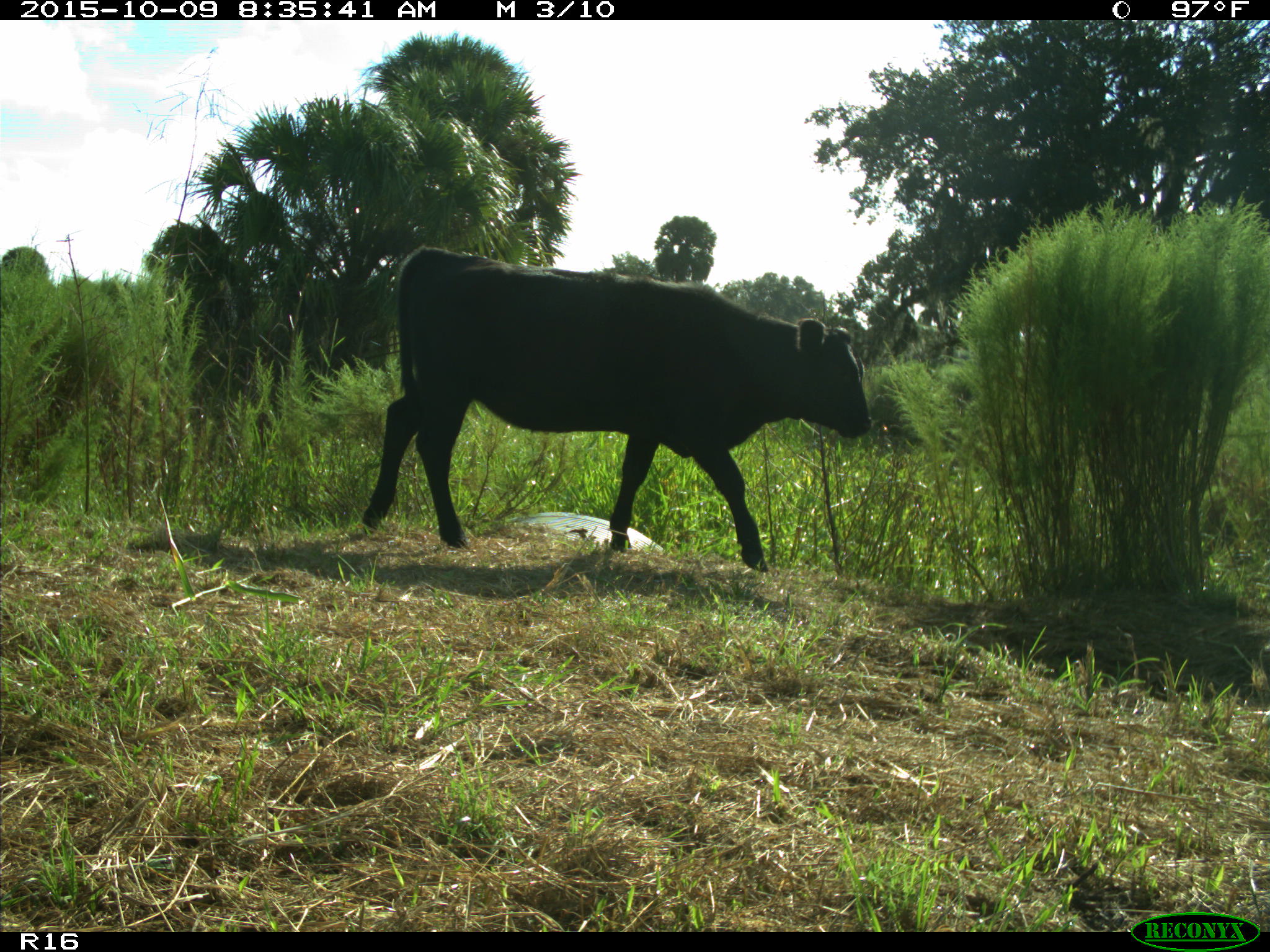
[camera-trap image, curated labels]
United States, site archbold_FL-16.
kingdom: Animalia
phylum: Chordata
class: Mammalia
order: Artiodactyla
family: Bovidae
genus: Bos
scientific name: Bos taurus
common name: domestic cow